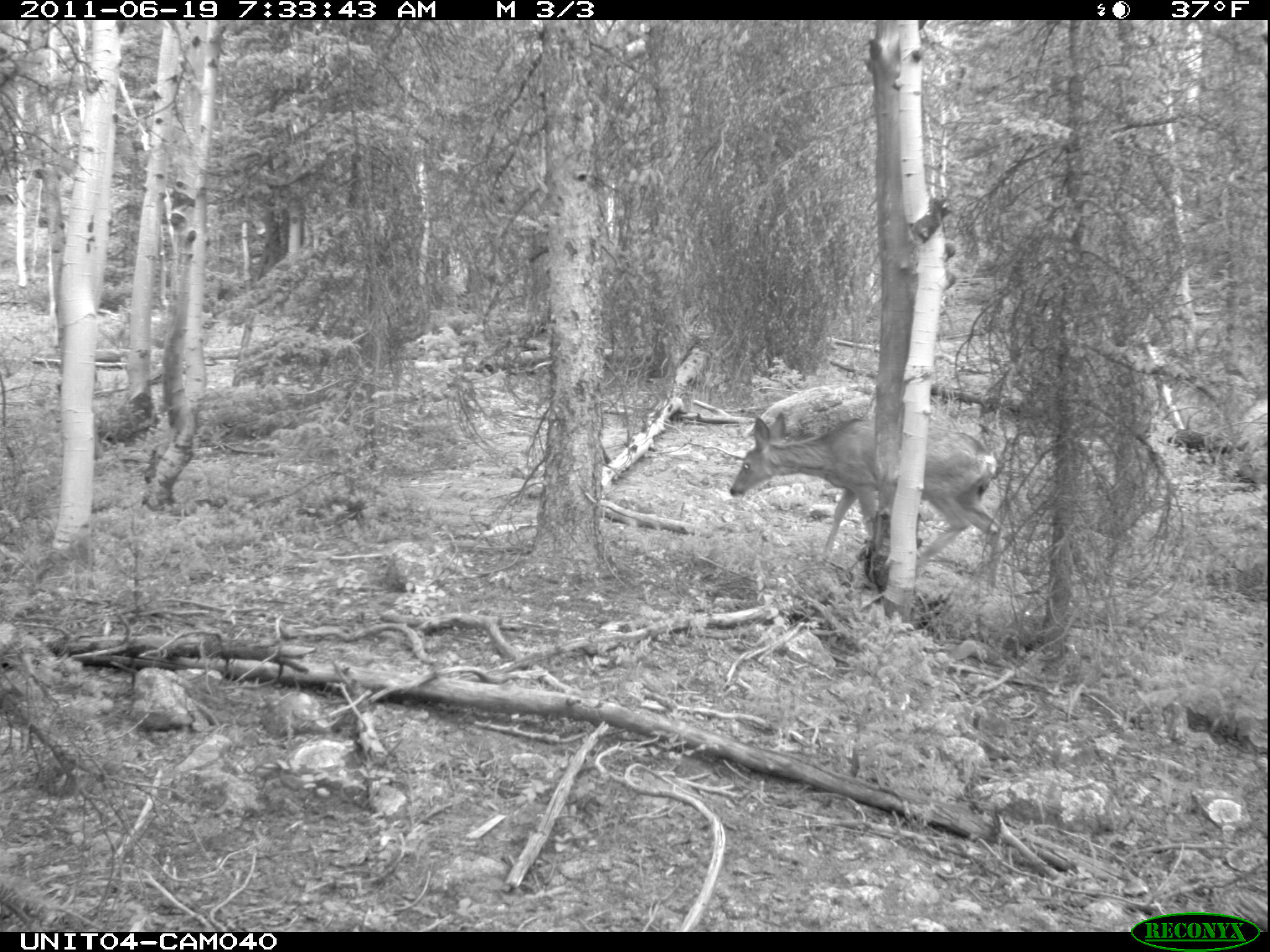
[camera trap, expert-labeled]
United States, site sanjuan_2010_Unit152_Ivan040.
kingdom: Animalia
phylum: Chordata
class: Mammalia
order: Artiodactyla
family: Cervidae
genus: Odocoileus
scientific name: Odocoileus hemionus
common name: mule deer